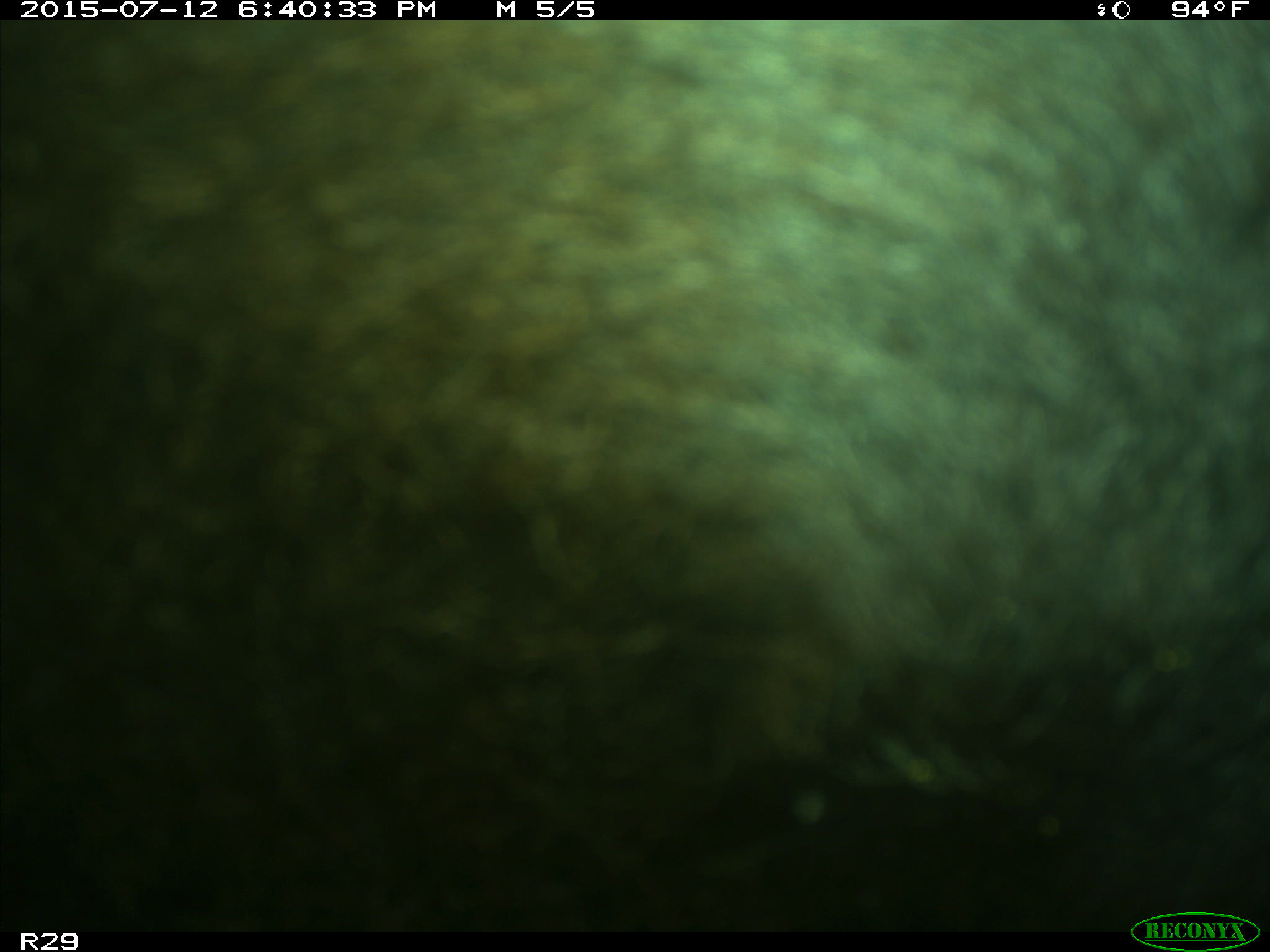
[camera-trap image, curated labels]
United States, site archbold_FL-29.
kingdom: Animalia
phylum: Chordata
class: Mammalia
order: Artiodactyla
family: Bovidae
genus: Bos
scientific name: Bos taurus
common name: domestic cow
Bos taurus (domestic cow).